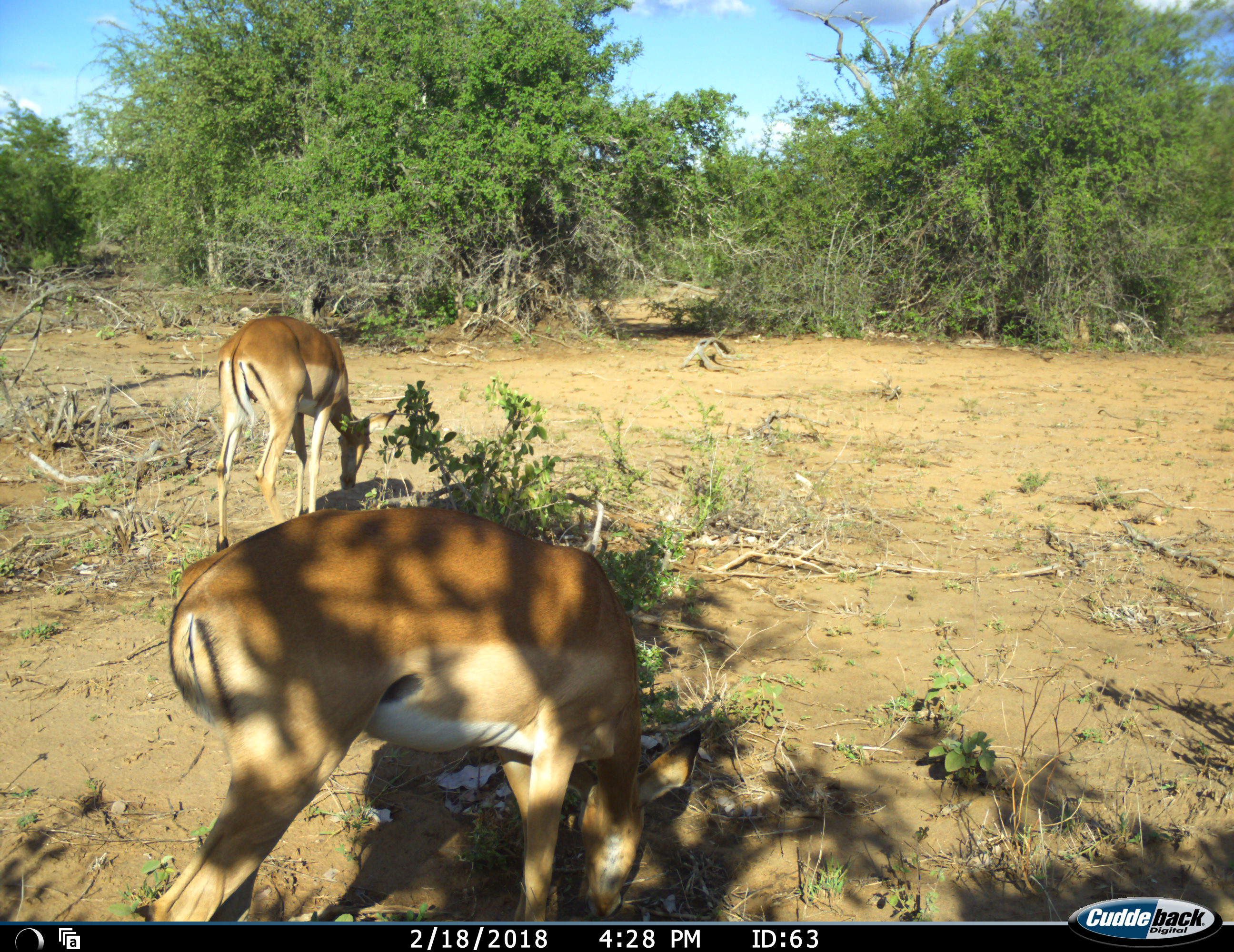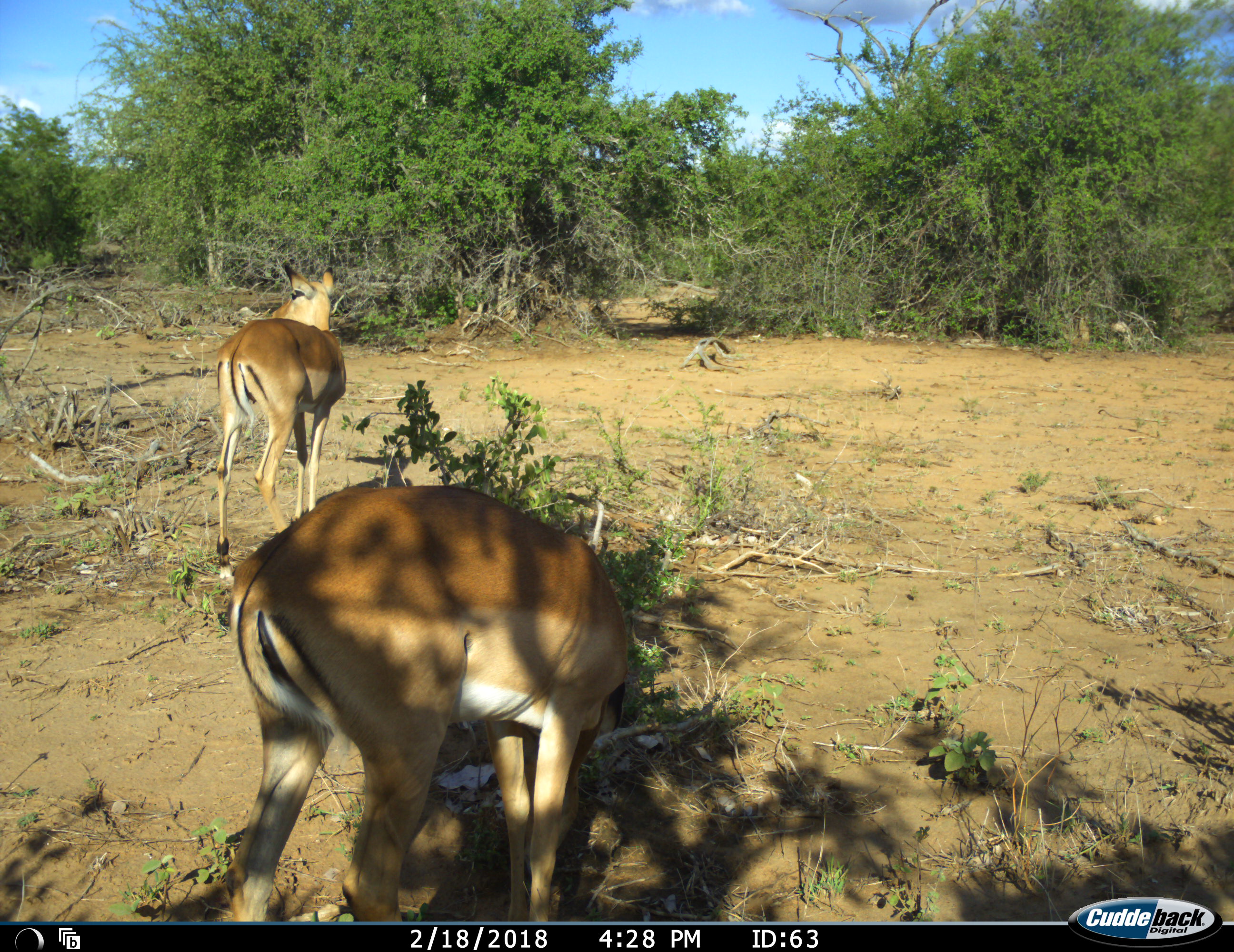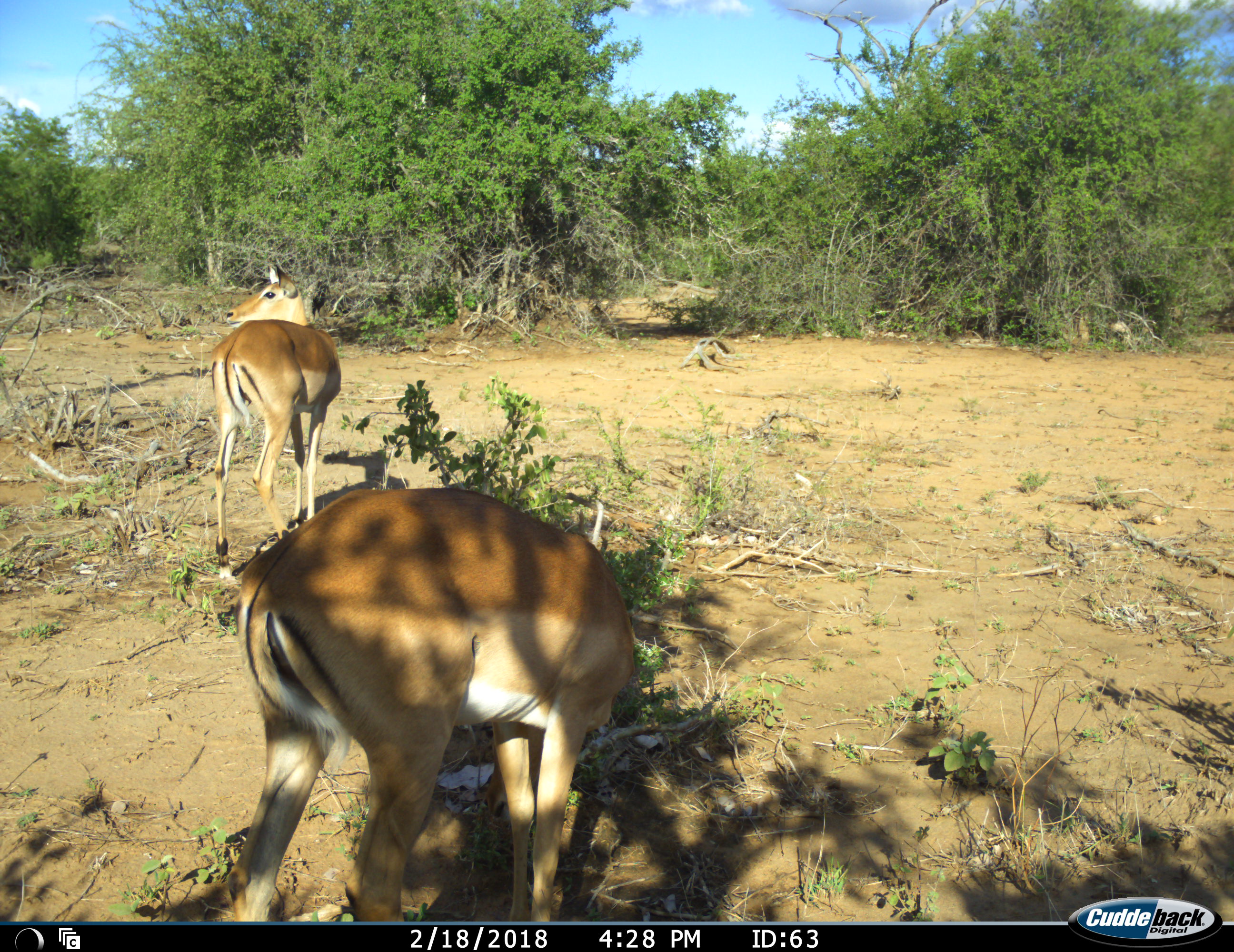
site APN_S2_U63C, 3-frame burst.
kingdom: Animalia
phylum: Chordata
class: Mammalia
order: Artiodactyla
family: Bovidae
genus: Aepyceros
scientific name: Aepyceros melampus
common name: impala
Impala (Aepyceros melampus), count 2. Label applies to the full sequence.